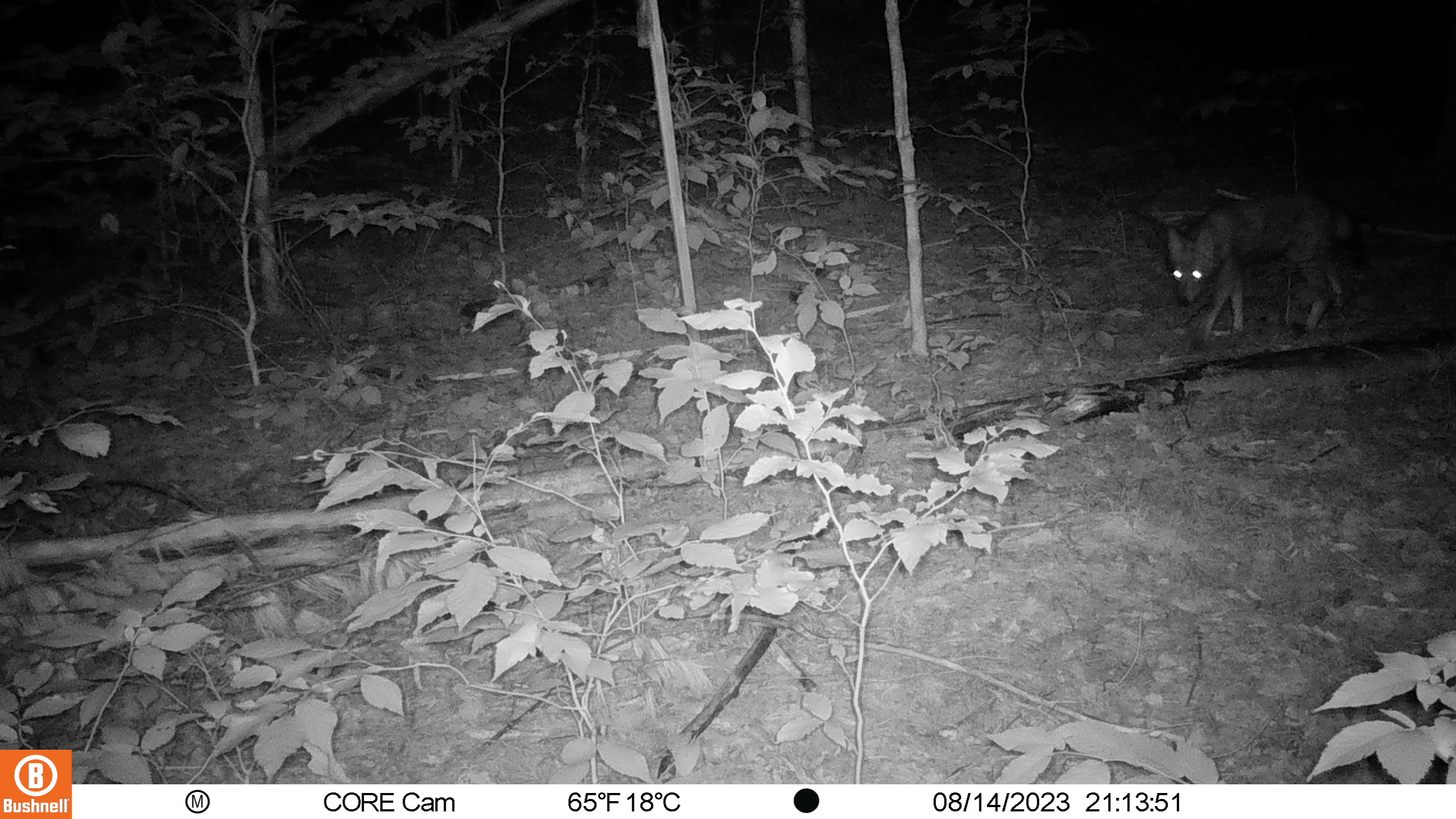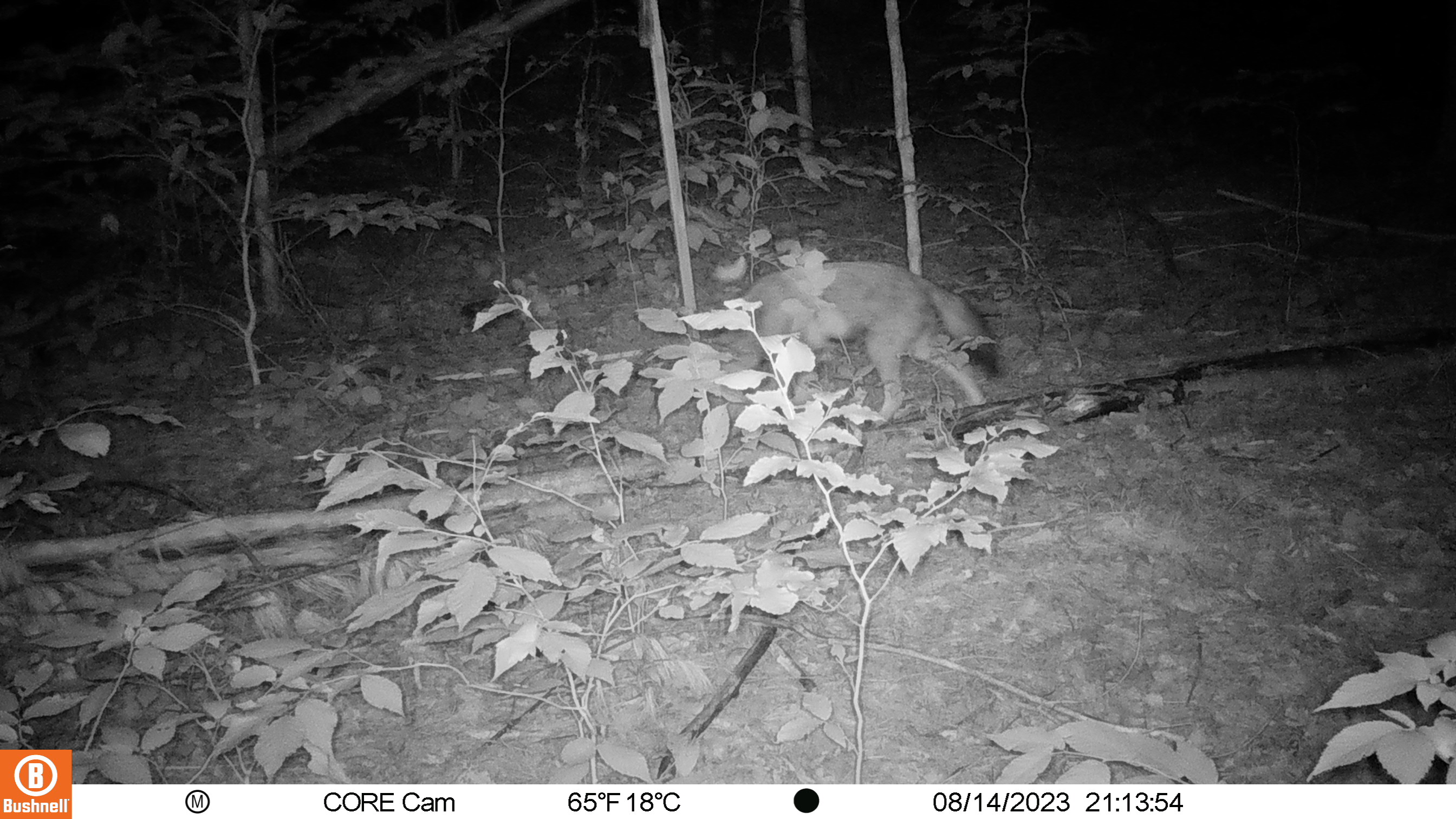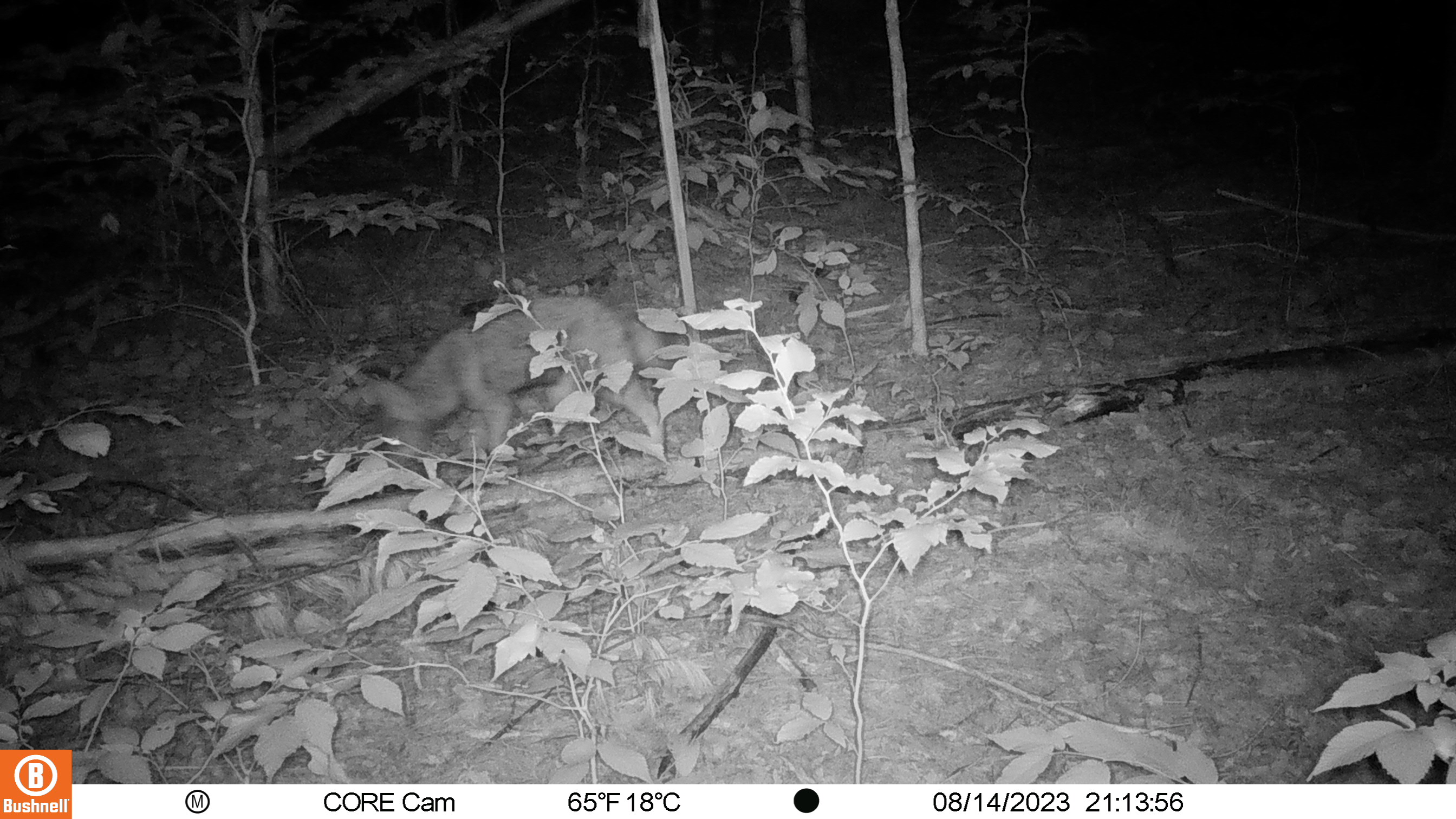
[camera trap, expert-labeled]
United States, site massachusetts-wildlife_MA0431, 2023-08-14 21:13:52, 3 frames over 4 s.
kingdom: Animalia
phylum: Chordata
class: Mammalia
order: Carnivora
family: Canidae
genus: Canis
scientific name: Canis latrans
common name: coyote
Coyote (Canis latrans).